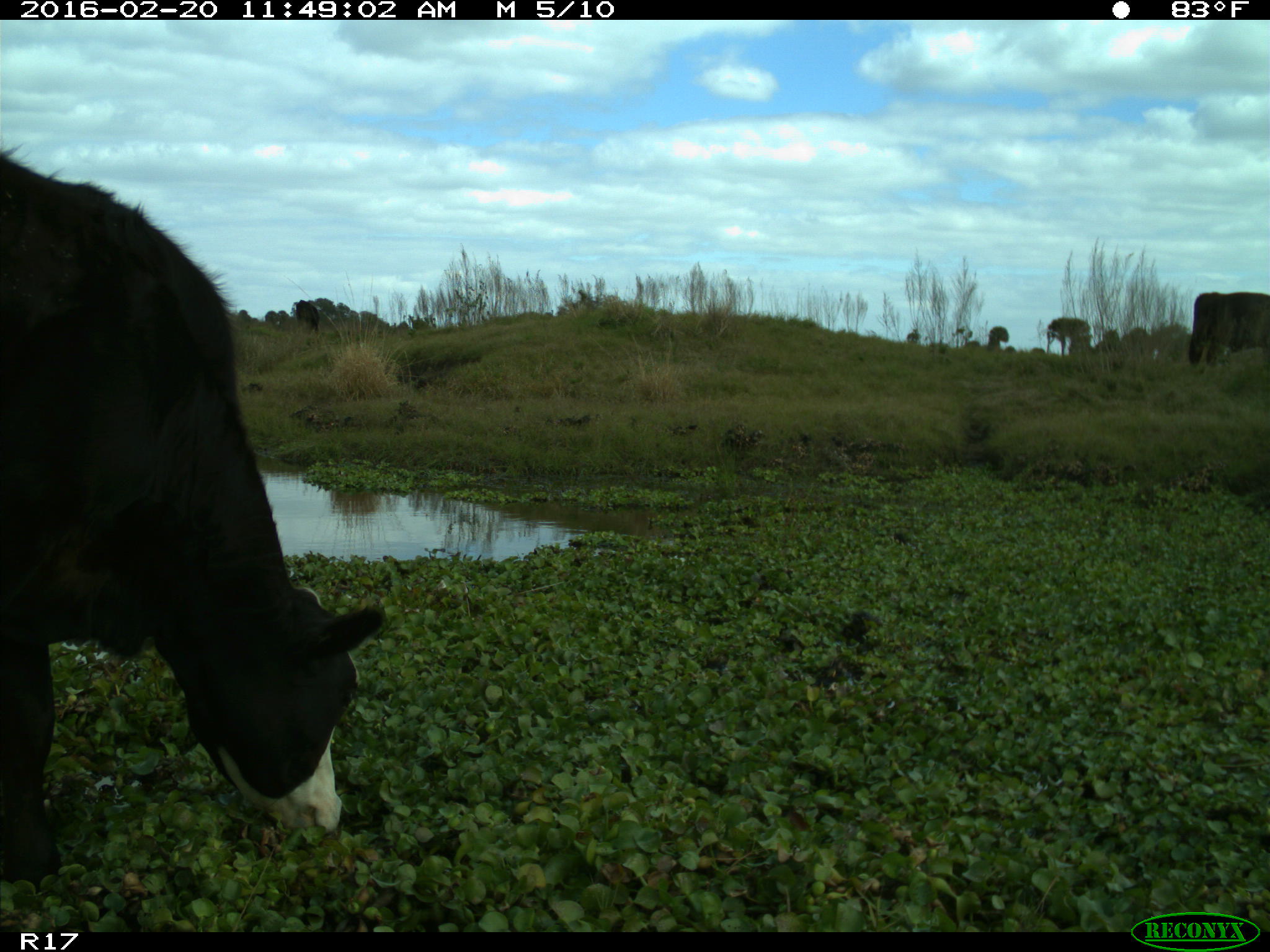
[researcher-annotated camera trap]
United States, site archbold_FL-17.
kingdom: Animalia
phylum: Chordata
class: Mammalia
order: Artiodactyla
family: Bovidae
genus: Bos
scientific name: Bos taurus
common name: domestic cow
Bos taurus (domestic cow).